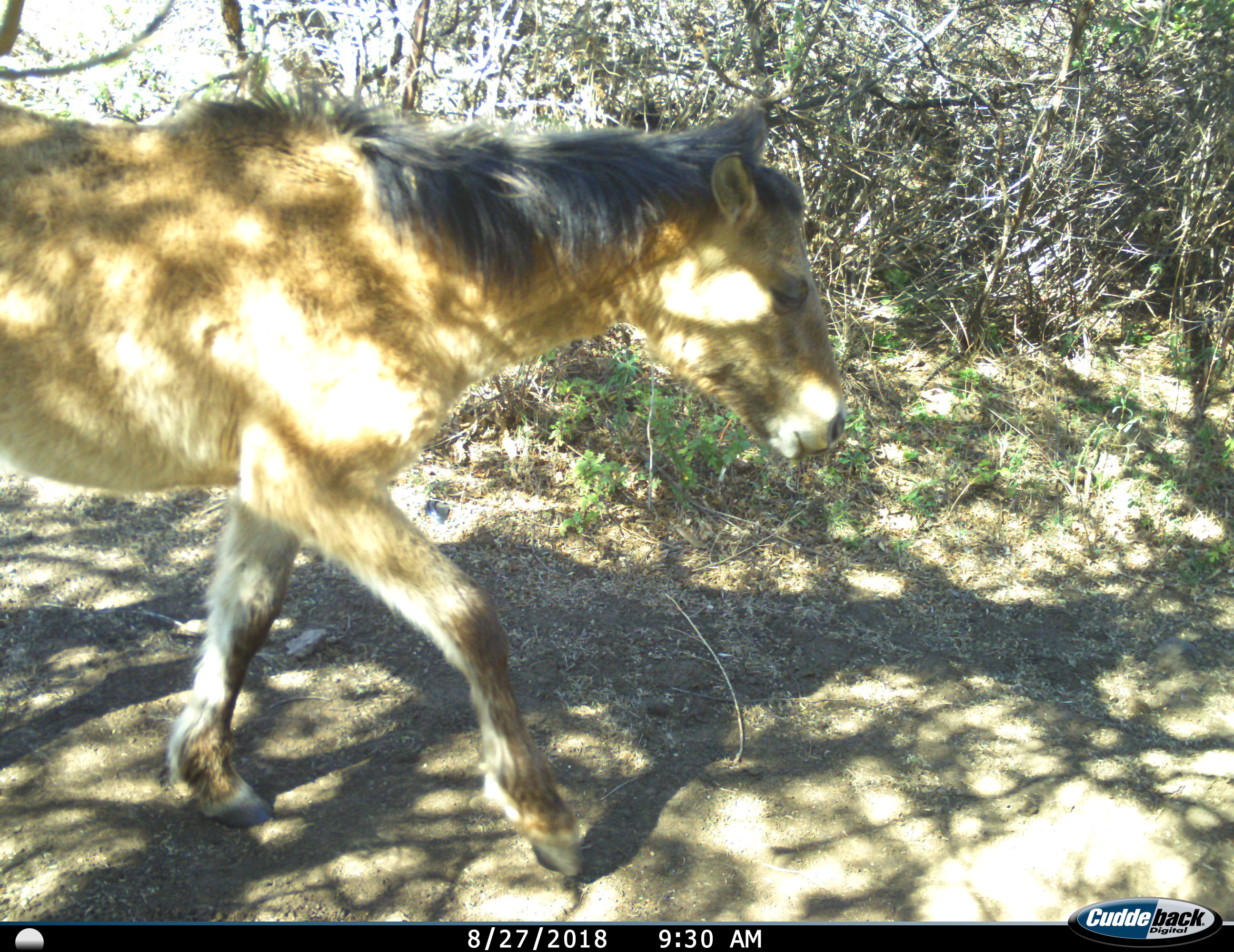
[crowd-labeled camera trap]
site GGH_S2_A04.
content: unidentified animal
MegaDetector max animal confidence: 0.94